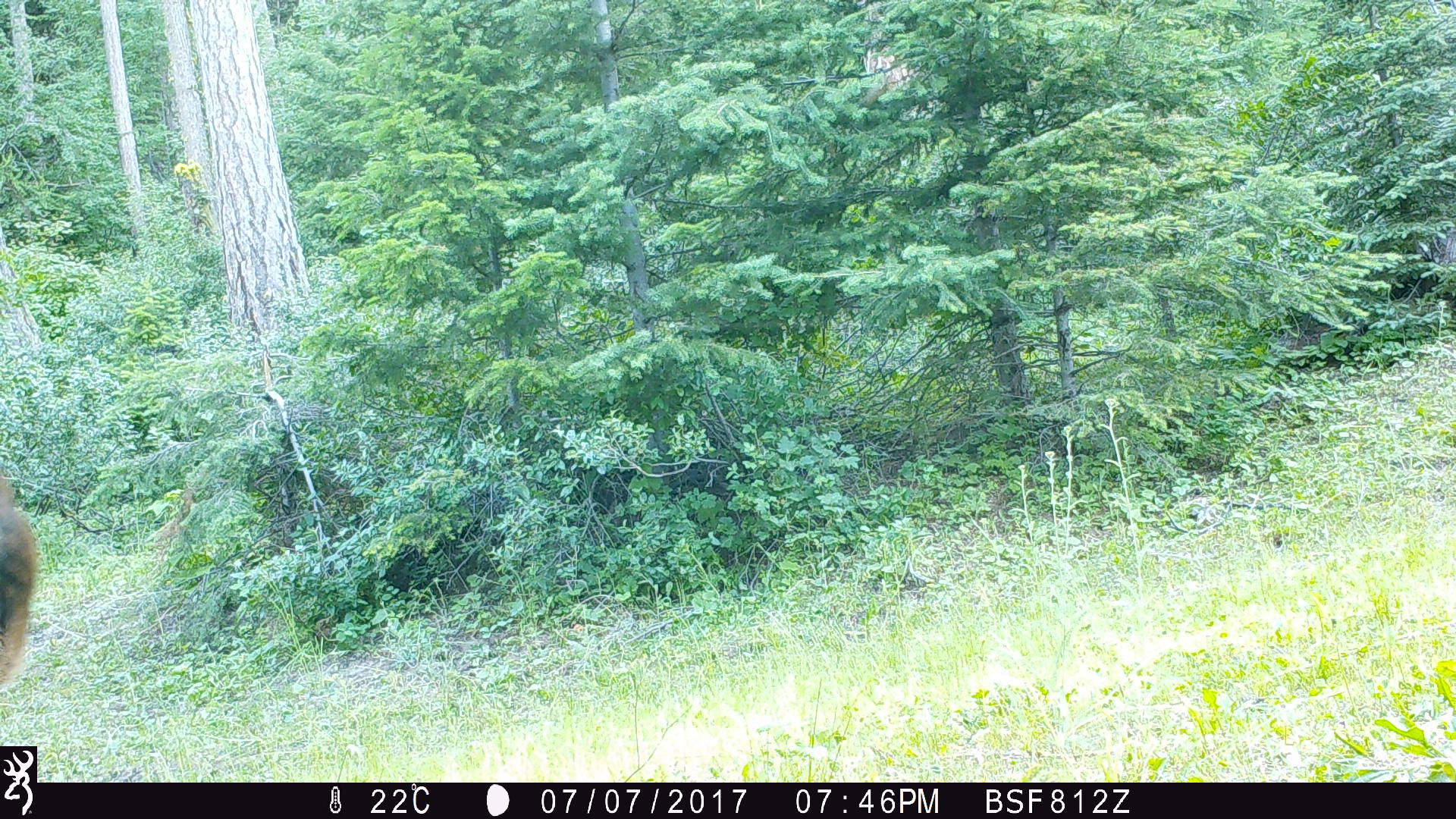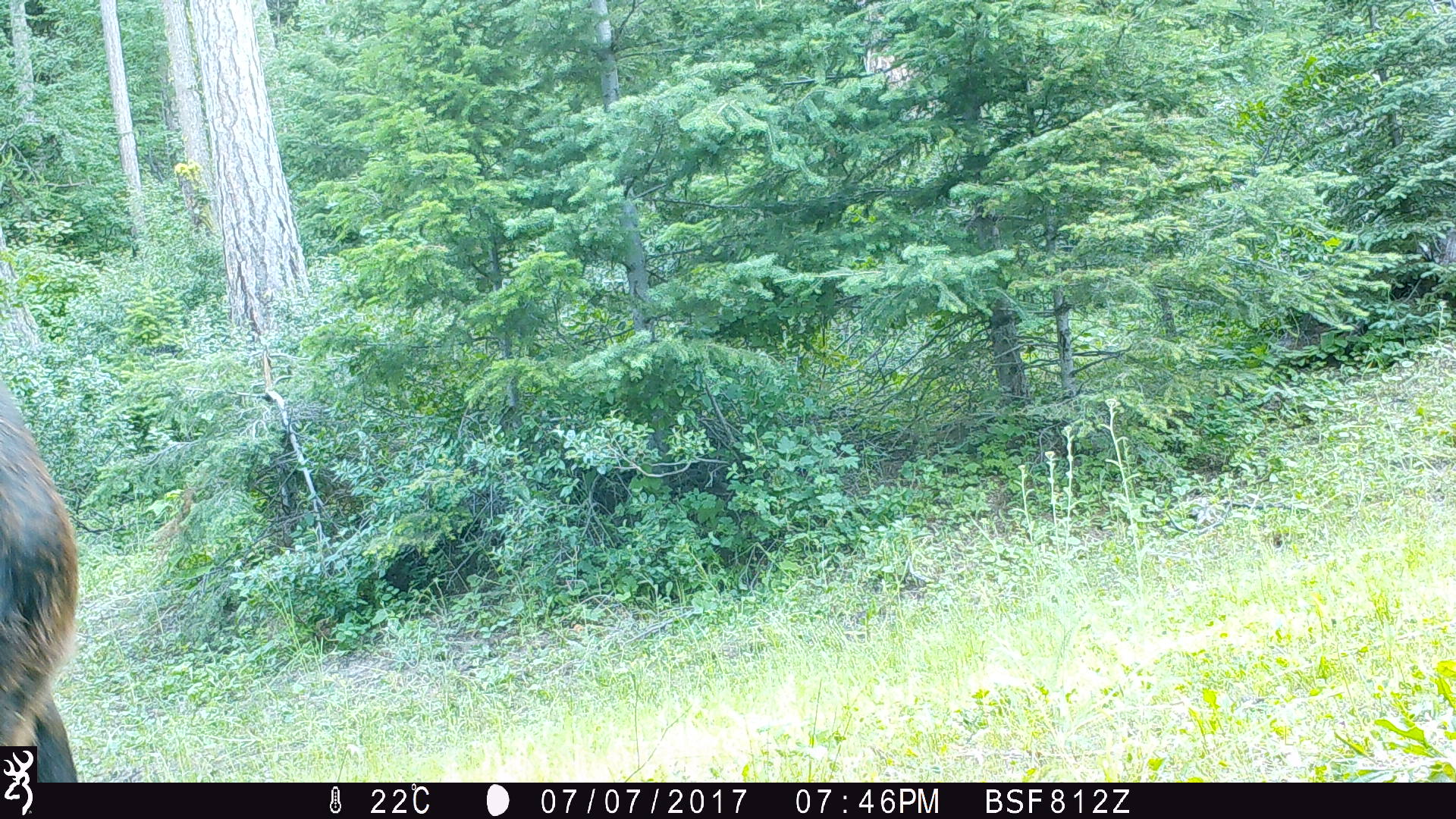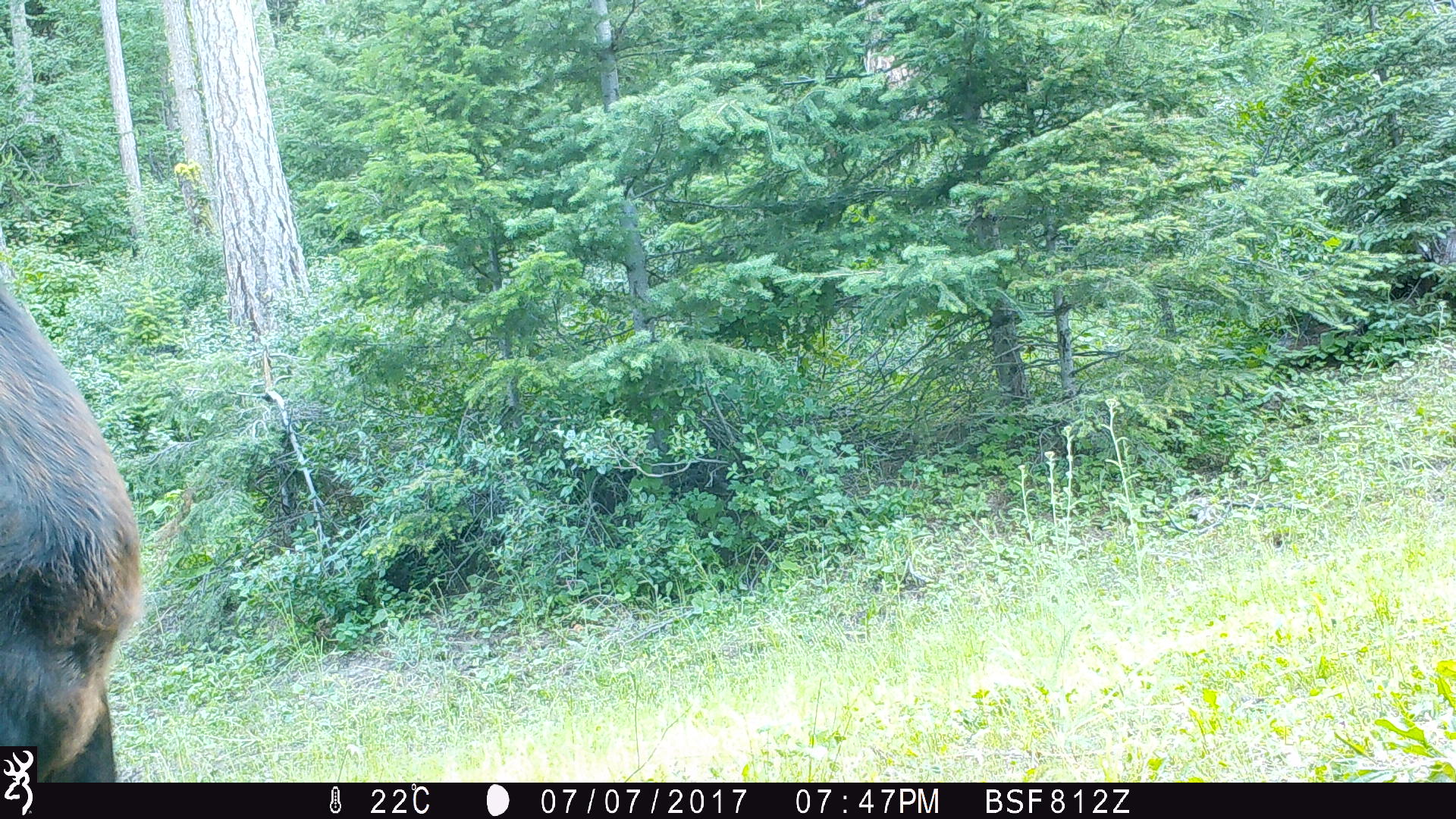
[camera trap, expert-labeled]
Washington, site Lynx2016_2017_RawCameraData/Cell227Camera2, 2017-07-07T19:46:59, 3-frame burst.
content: unidentified animal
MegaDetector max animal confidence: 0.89